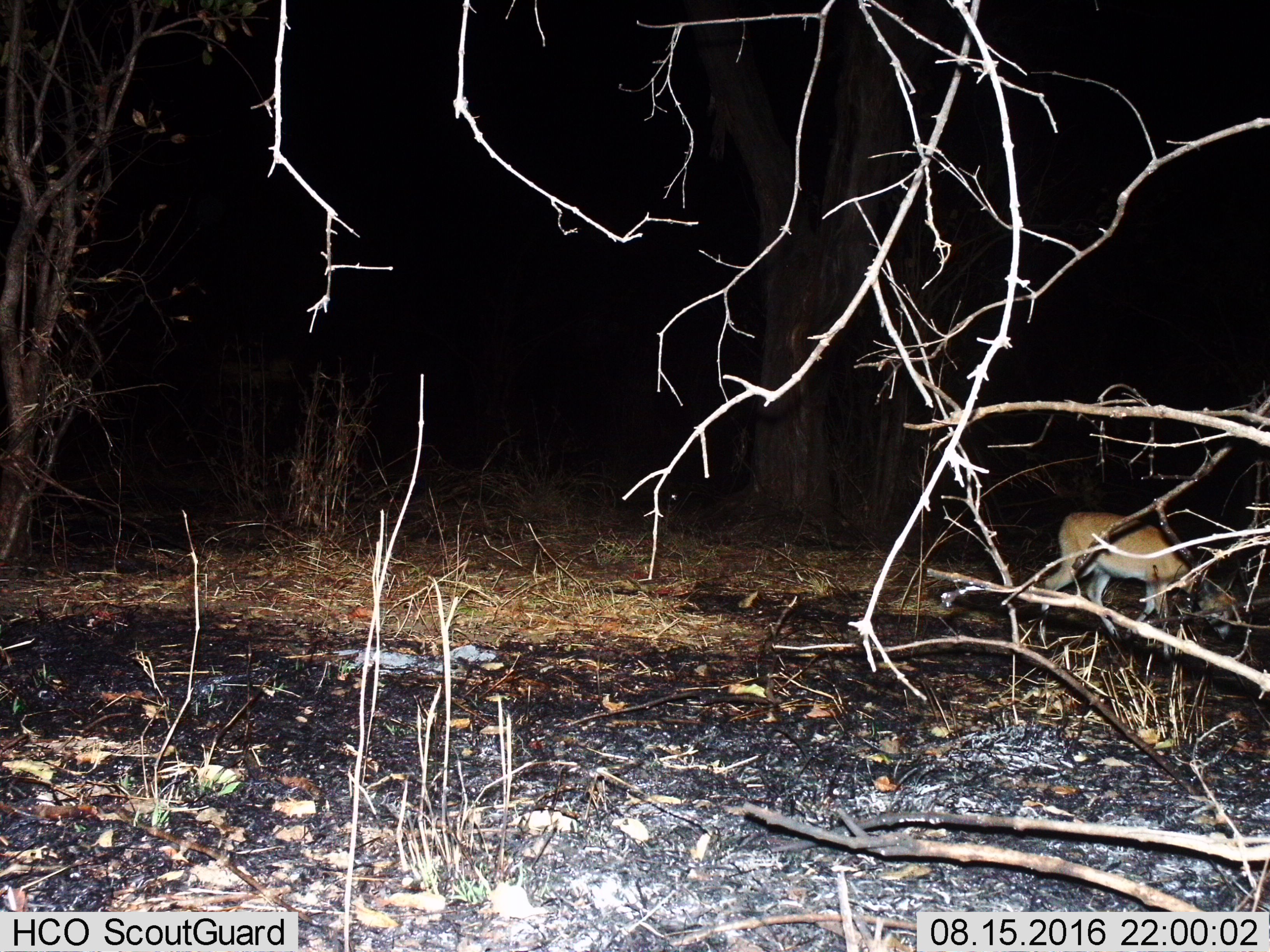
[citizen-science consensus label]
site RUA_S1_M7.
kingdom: Animalia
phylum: Chordata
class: Mammalia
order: Artiodactyla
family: Bovidae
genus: Sylvicapra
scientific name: Sylvicapra grimmia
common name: common duiker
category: duikercommongrey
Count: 1.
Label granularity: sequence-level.